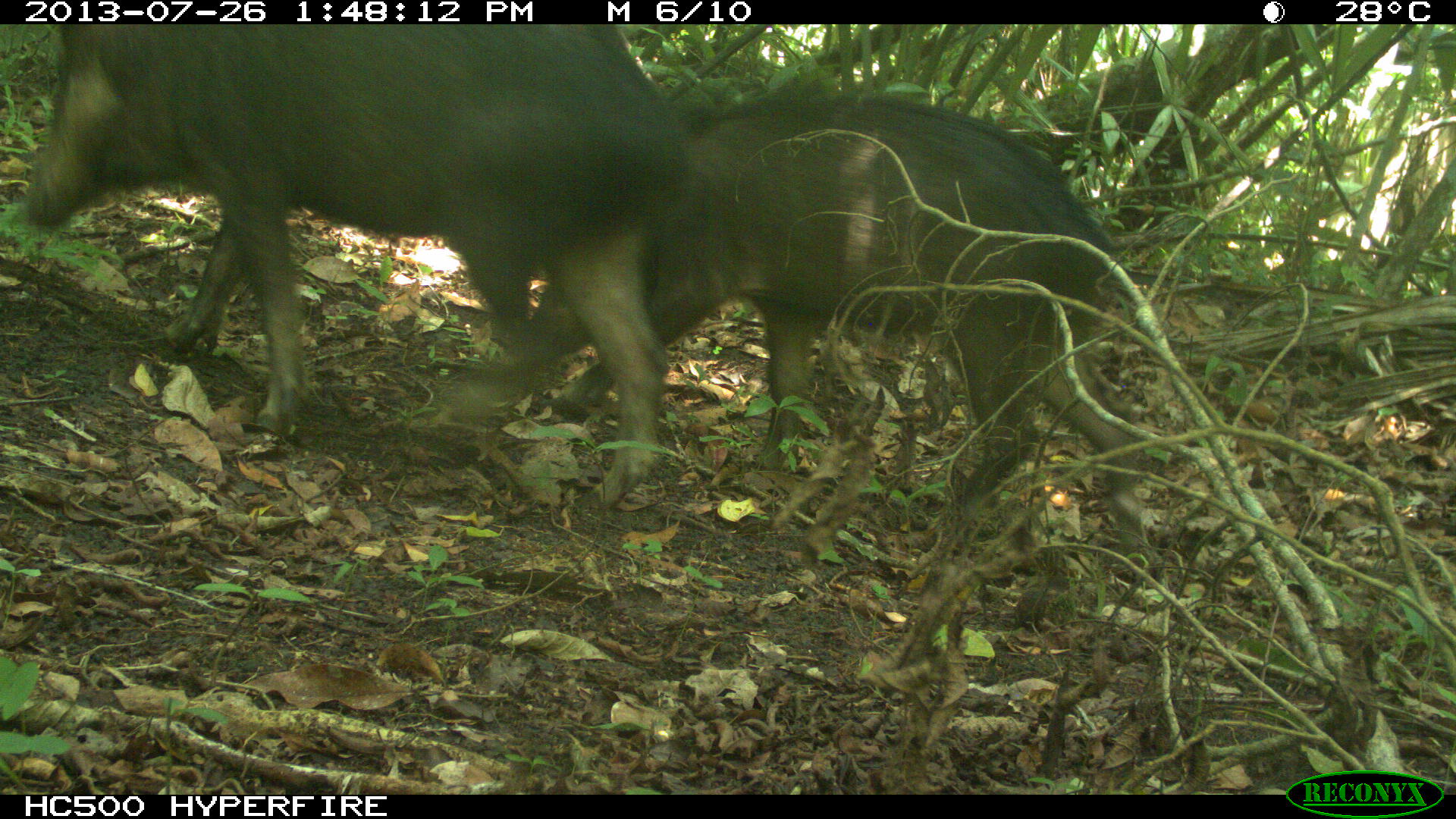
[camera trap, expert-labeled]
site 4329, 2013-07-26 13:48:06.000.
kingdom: Animalia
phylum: Chordata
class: Mammalia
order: Artiodactyla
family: Tayassuidae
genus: Tayassu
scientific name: Tayassu pecari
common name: white-lipped peccary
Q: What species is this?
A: Tayassu pecari (white-lipped peccary).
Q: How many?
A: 2.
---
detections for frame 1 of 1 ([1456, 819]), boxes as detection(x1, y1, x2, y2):
tayassu pecari: detection(14, 24, 681, 504); detection(526, 82, 1157, 569)